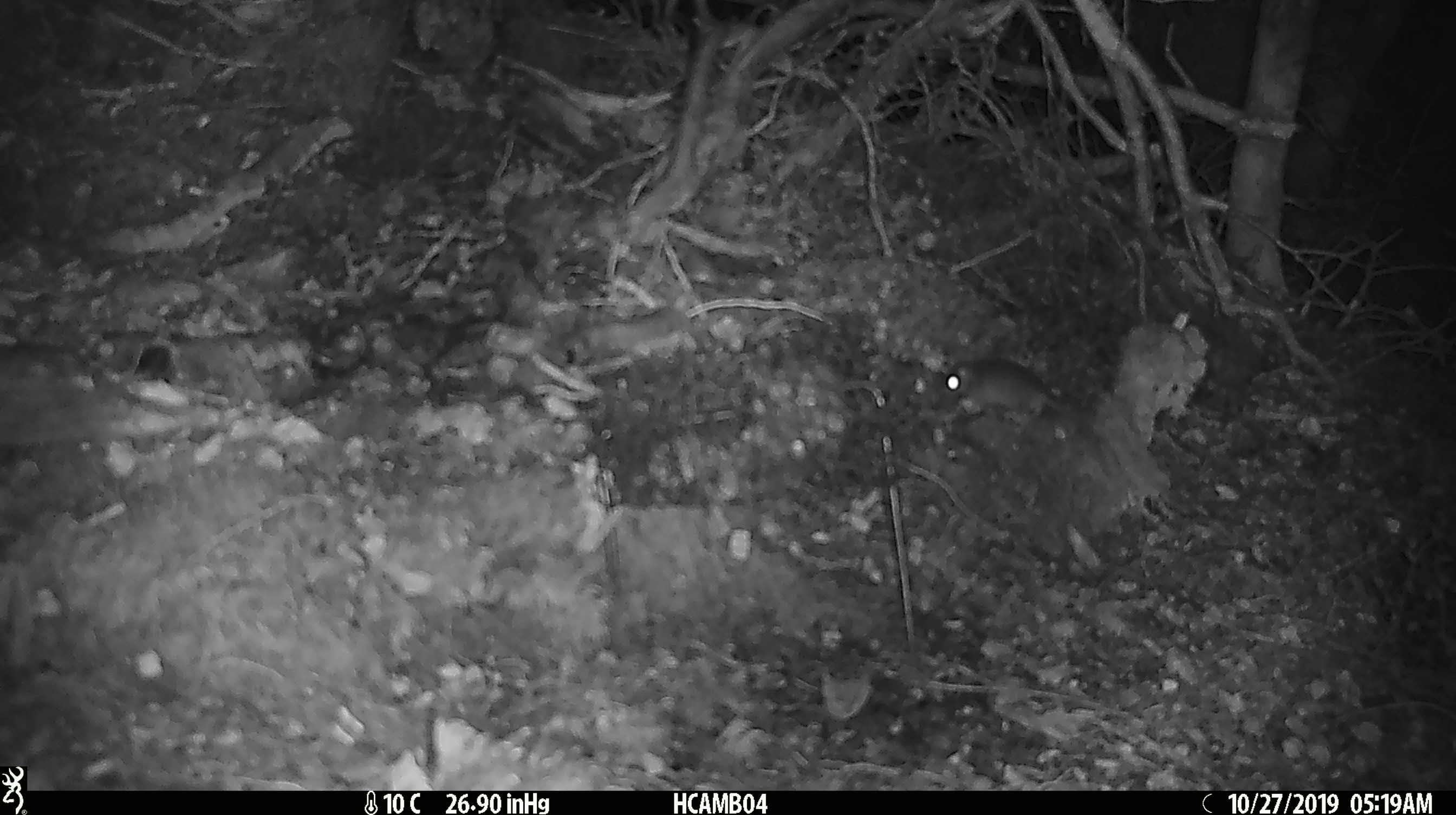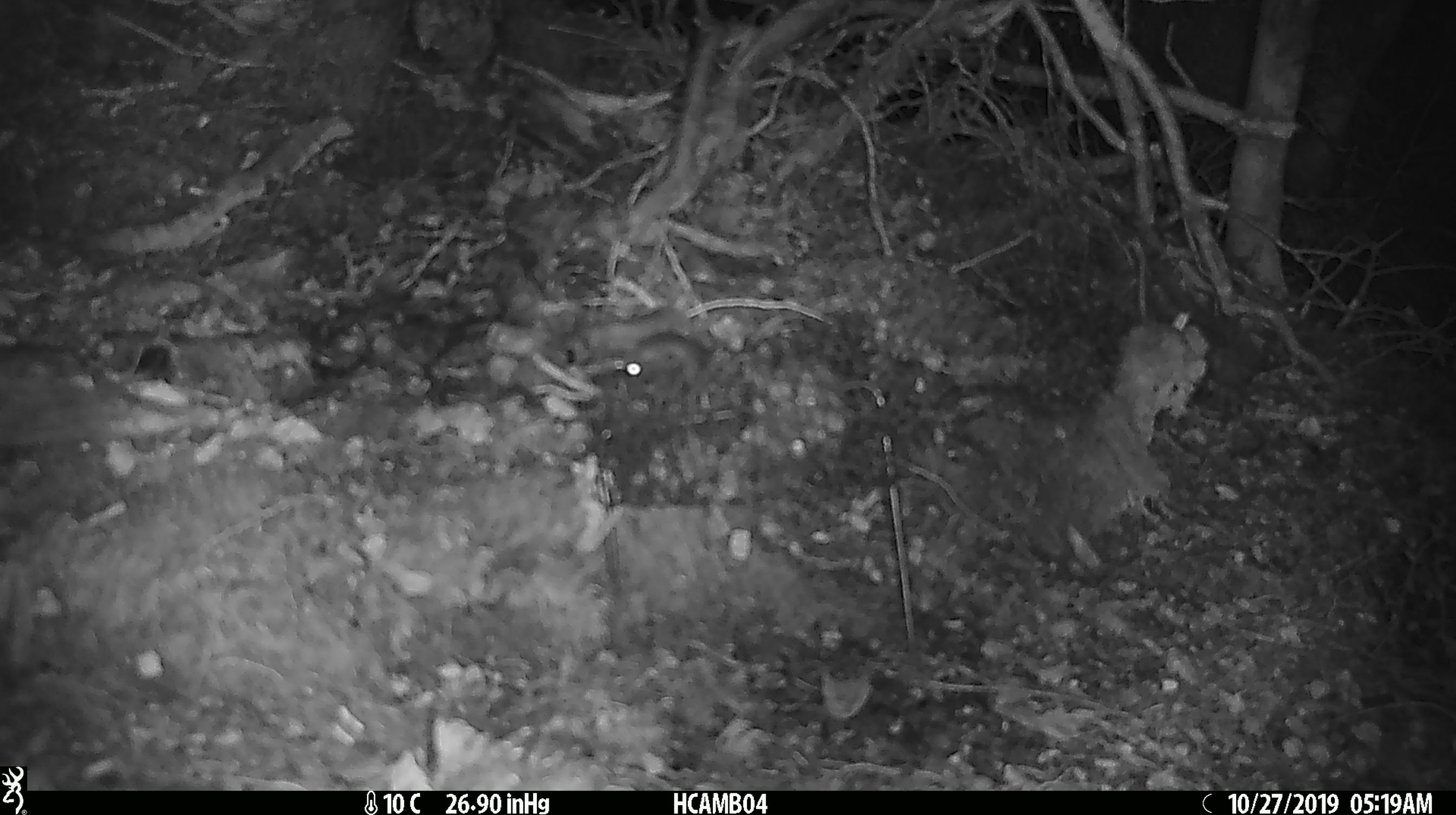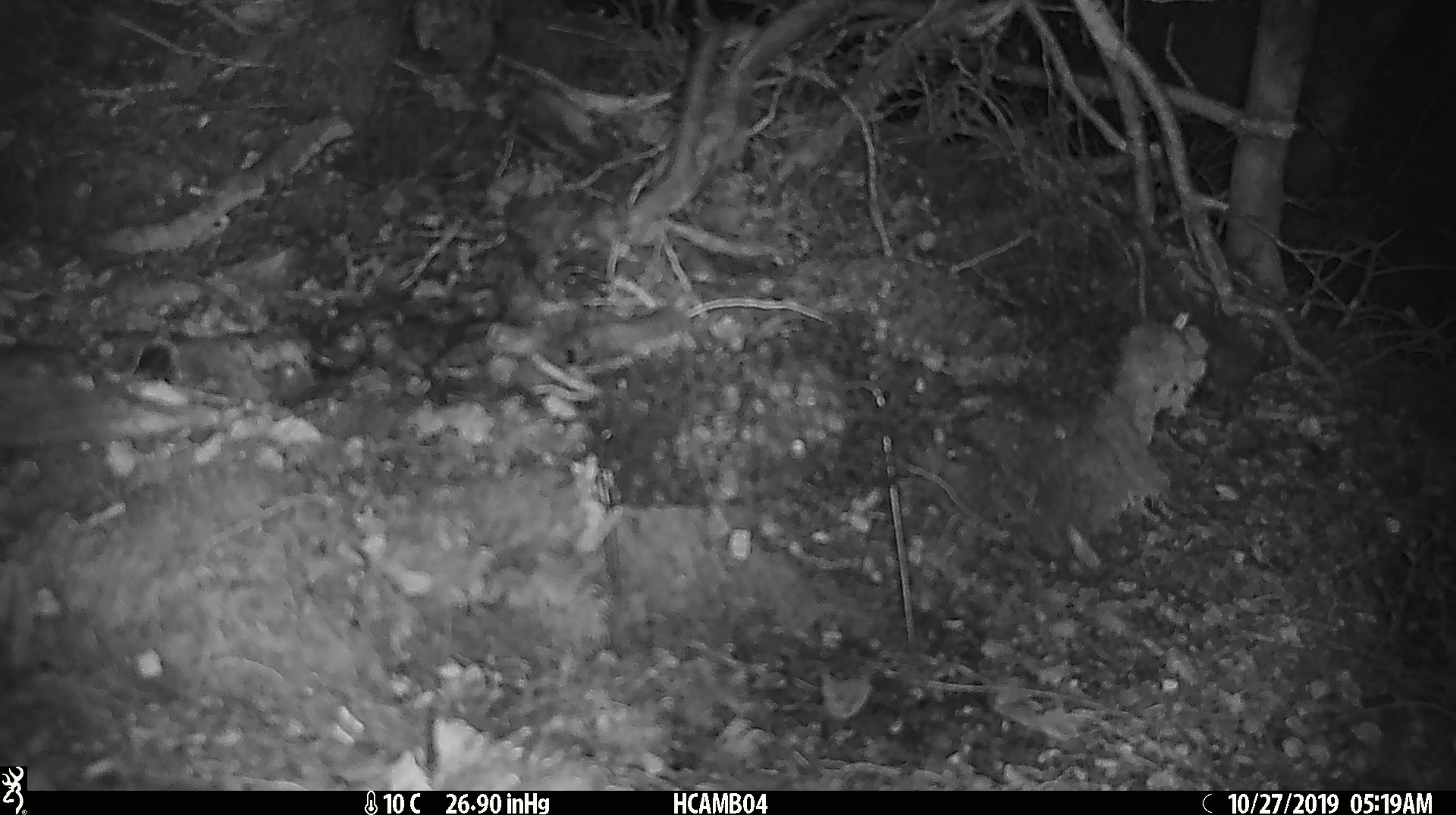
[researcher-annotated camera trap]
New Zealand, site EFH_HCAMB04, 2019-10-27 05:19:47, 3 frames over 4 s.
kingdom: Animalia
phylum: Chordata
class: Mammalia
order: Rodentia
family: Muridae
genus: Mus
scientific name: Mus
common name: mouse